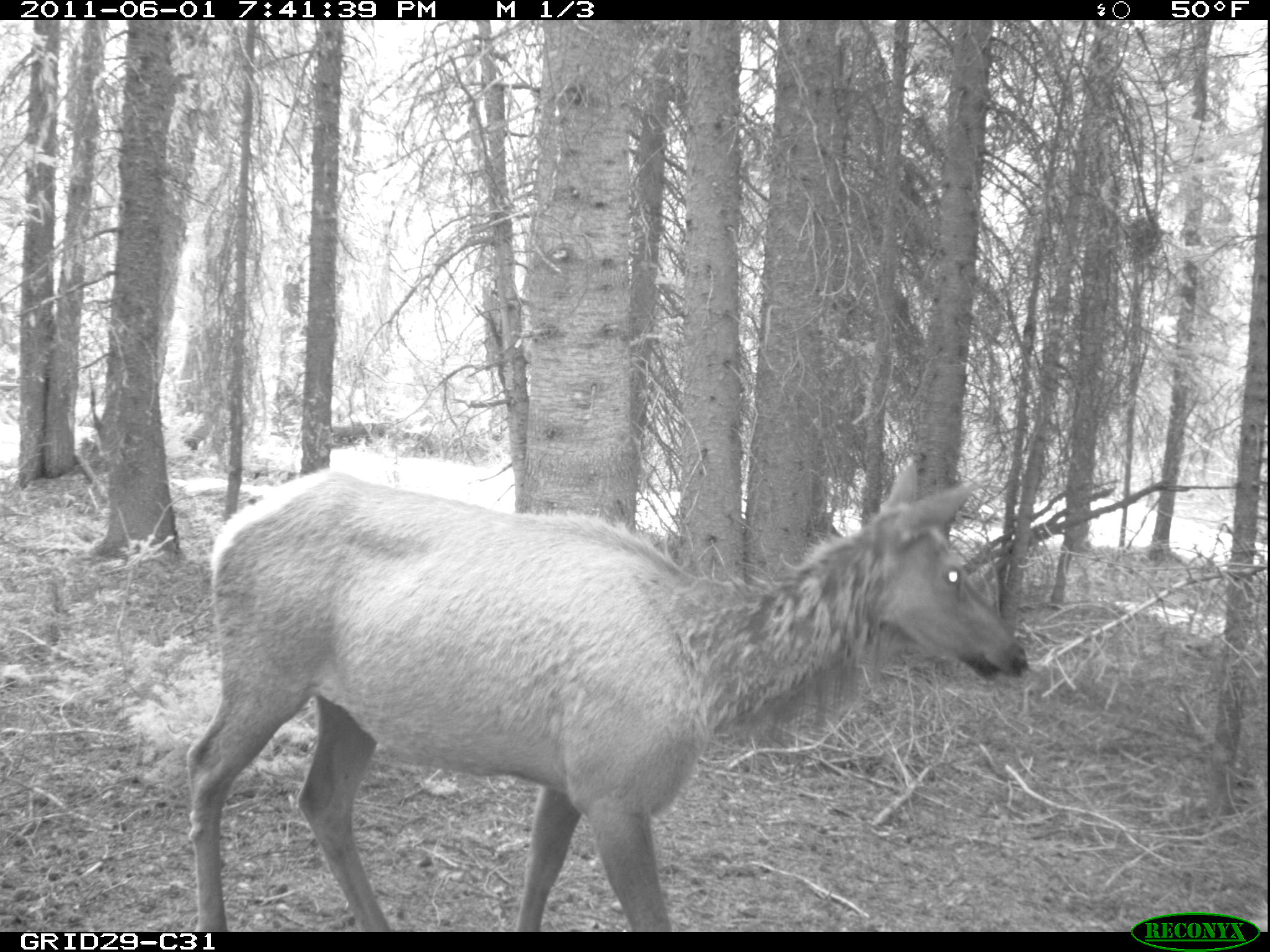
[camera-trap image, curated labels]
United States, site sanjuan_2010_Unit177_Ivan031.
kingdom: Animalia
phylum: Chordata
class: Mammalia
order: Artiodactyla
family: Cervidae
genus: Cervus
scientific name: Cervus elaphus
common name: red deer